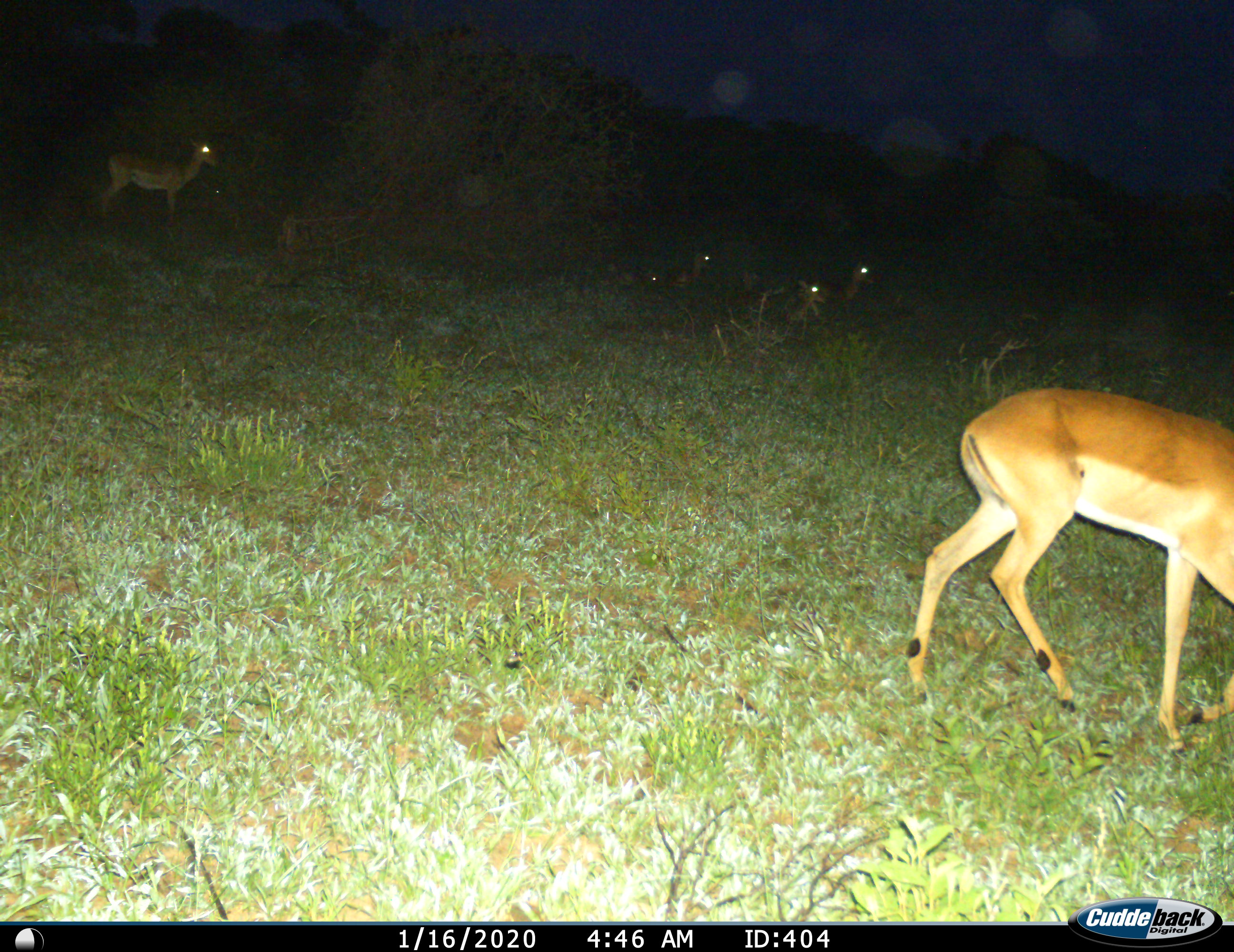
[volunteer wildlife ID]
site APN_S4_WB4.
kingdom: Animalia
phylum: Chordata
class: Mammalia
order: Artiodactyla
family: Bovidae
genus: Aepyceros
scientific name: Aepyceros melampus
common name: impala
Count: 7.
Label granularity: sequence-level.